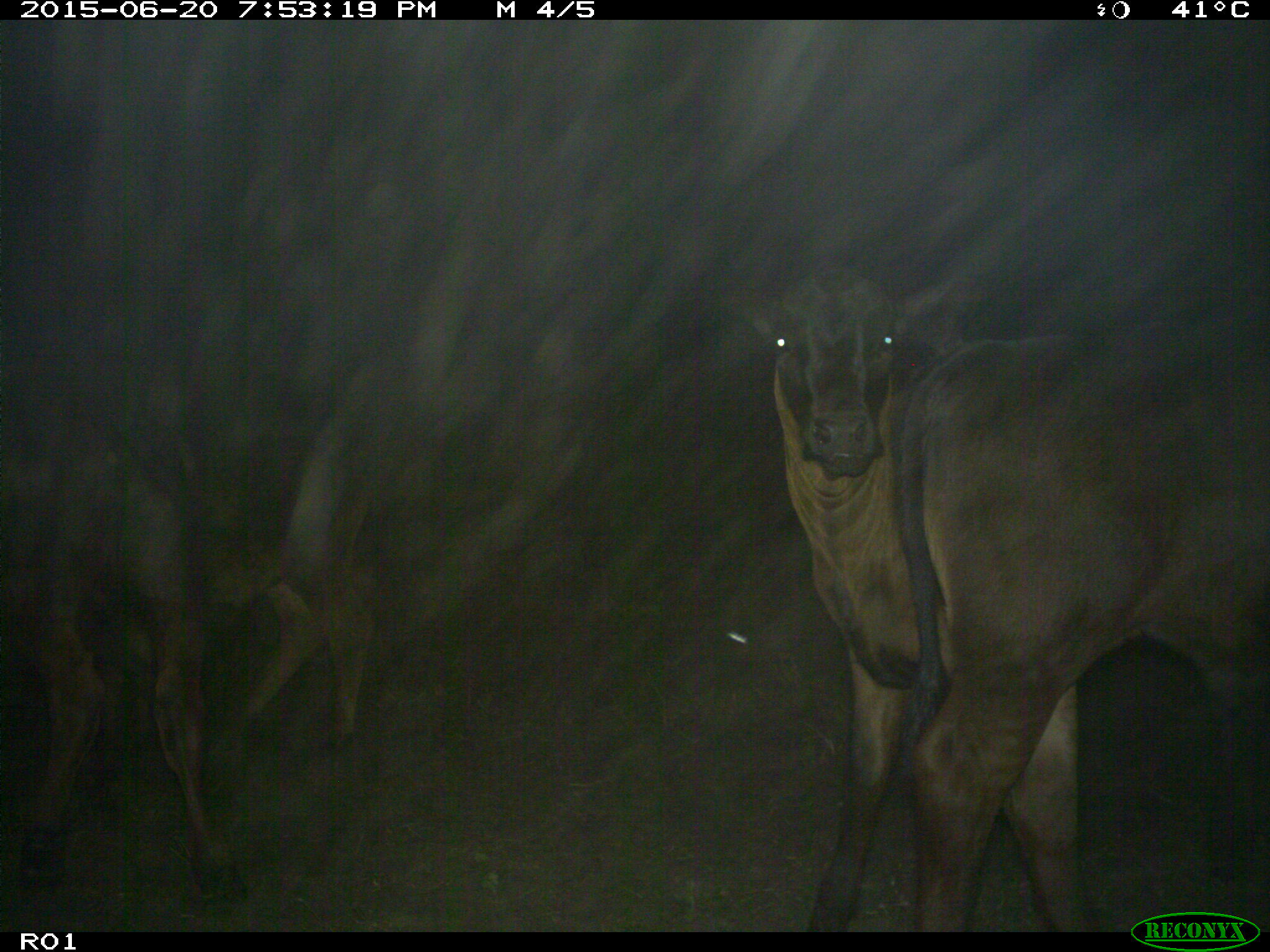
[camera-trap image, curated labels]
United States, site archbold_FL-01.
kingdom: Animalia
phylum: Chordata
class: Mammalia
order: Artiodactyla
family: Bovidae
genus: Bos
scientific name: Bos taurus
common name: domestic cow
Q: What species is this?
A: Bos taurus (domestic cow).